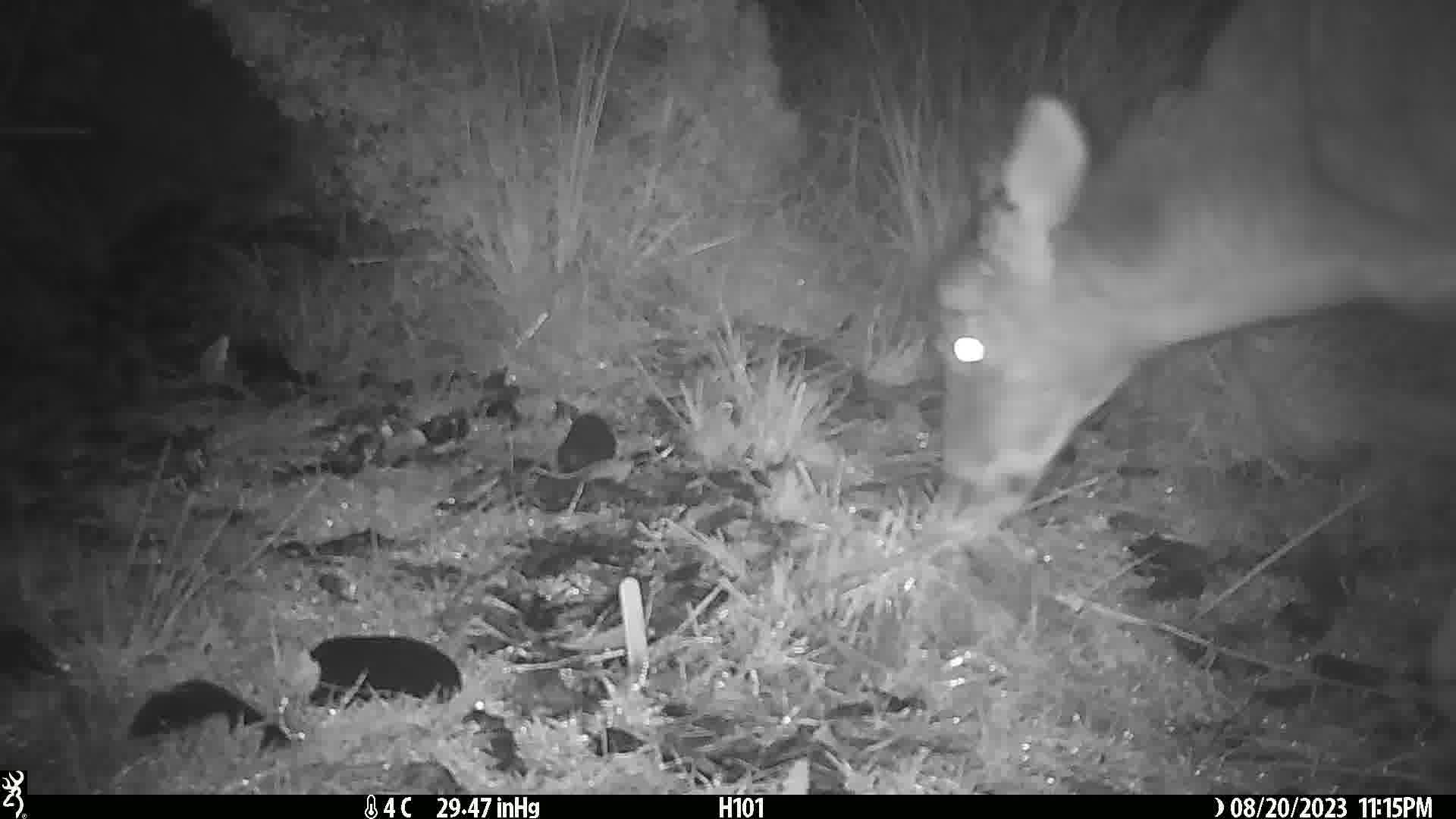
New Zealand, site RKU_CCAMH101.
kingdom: Animalia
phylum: Chordata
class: Mammalia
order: Artiodactyla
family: Cervidae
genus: Odocoileus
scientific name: Odocoileus virginianus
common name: white-tailed deer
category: white tailed deer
White tailed deer (white-tailed deer) (Odocoileus virginianus).